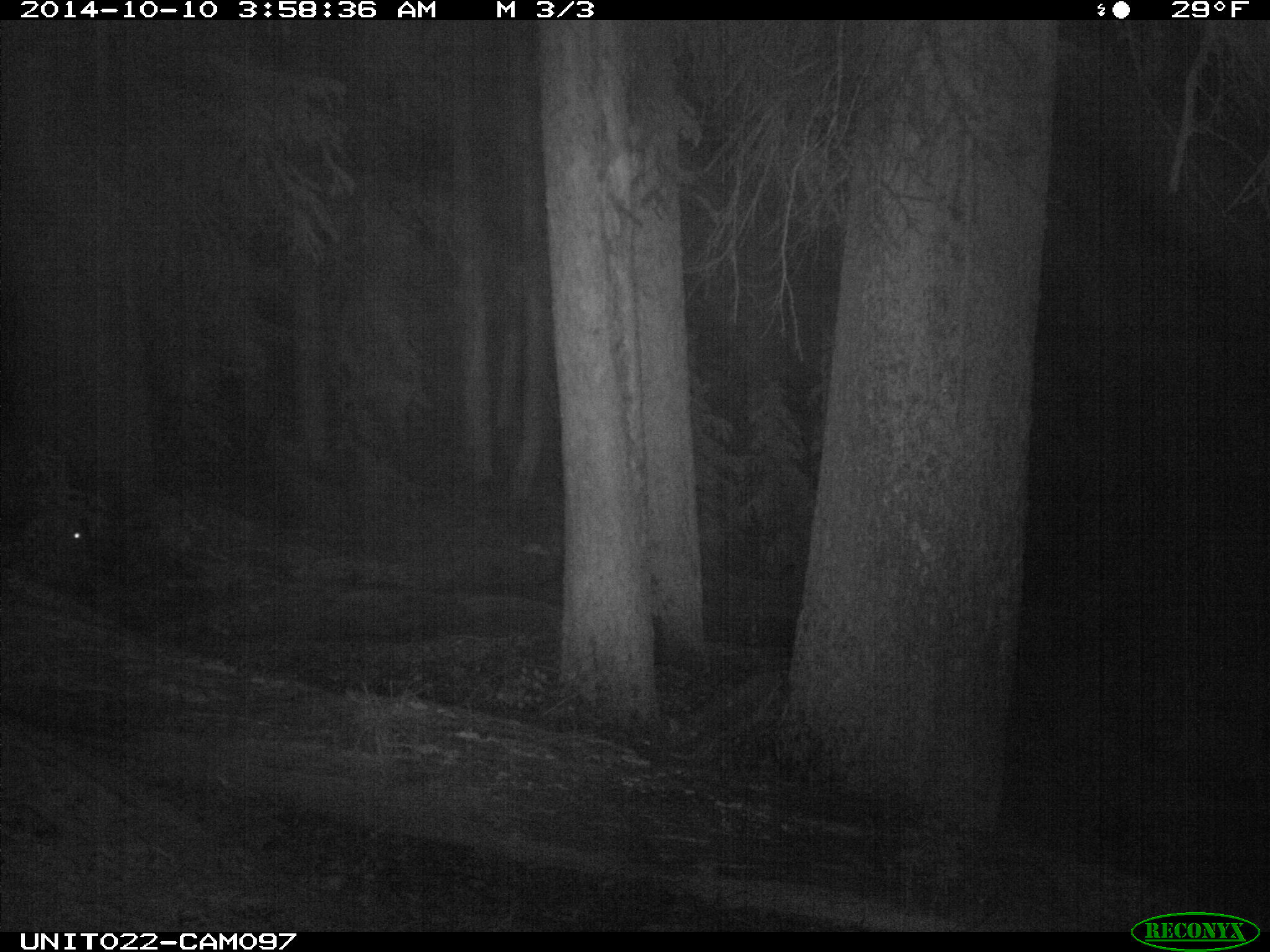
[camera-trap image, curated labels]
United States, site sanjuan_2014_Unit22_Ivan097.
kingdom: Animalia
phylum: Chordata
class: Mammalia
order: Artiodactyla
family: Cervidae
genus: Cervus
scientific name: Cervus elaphus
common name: red deer